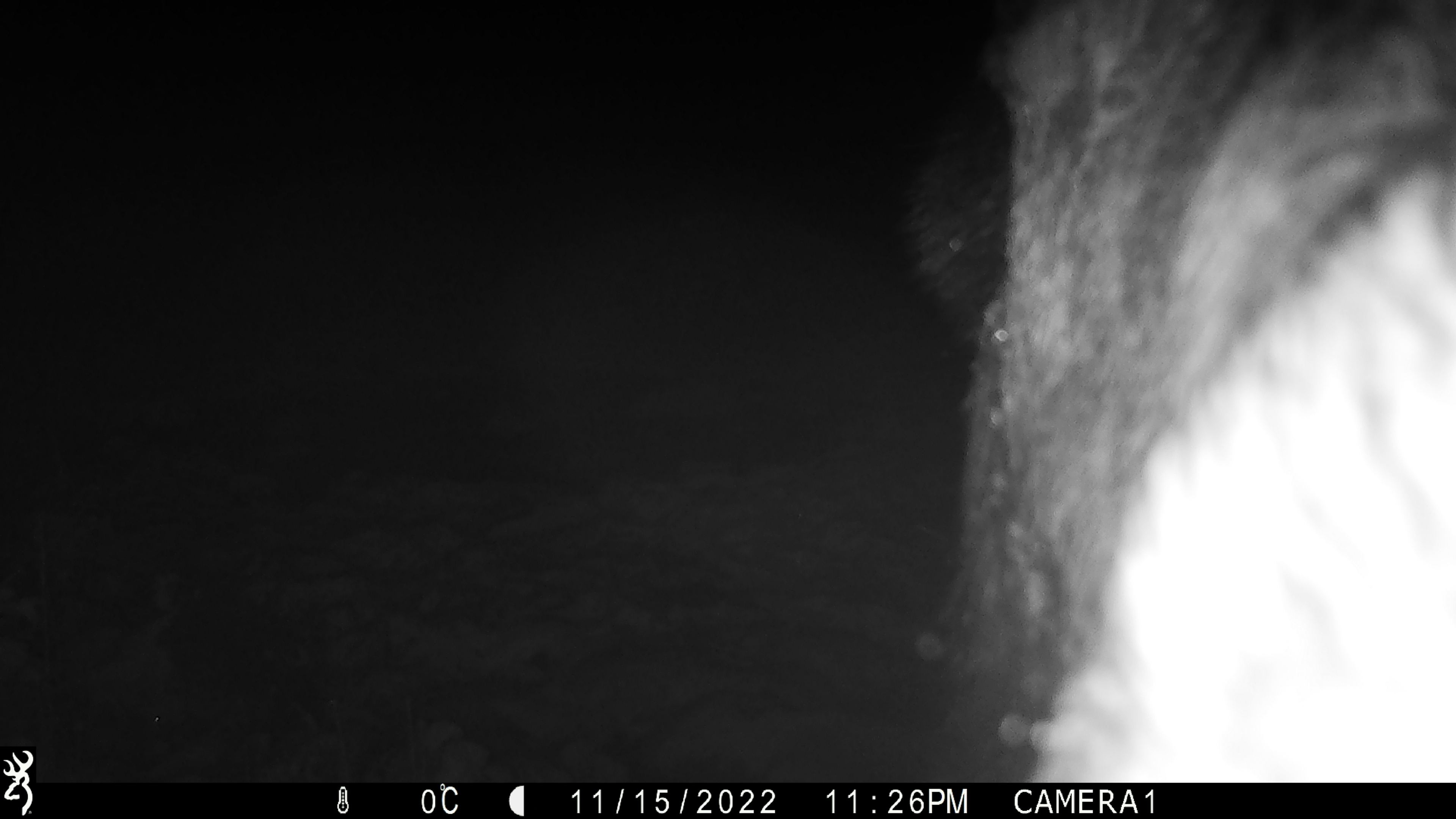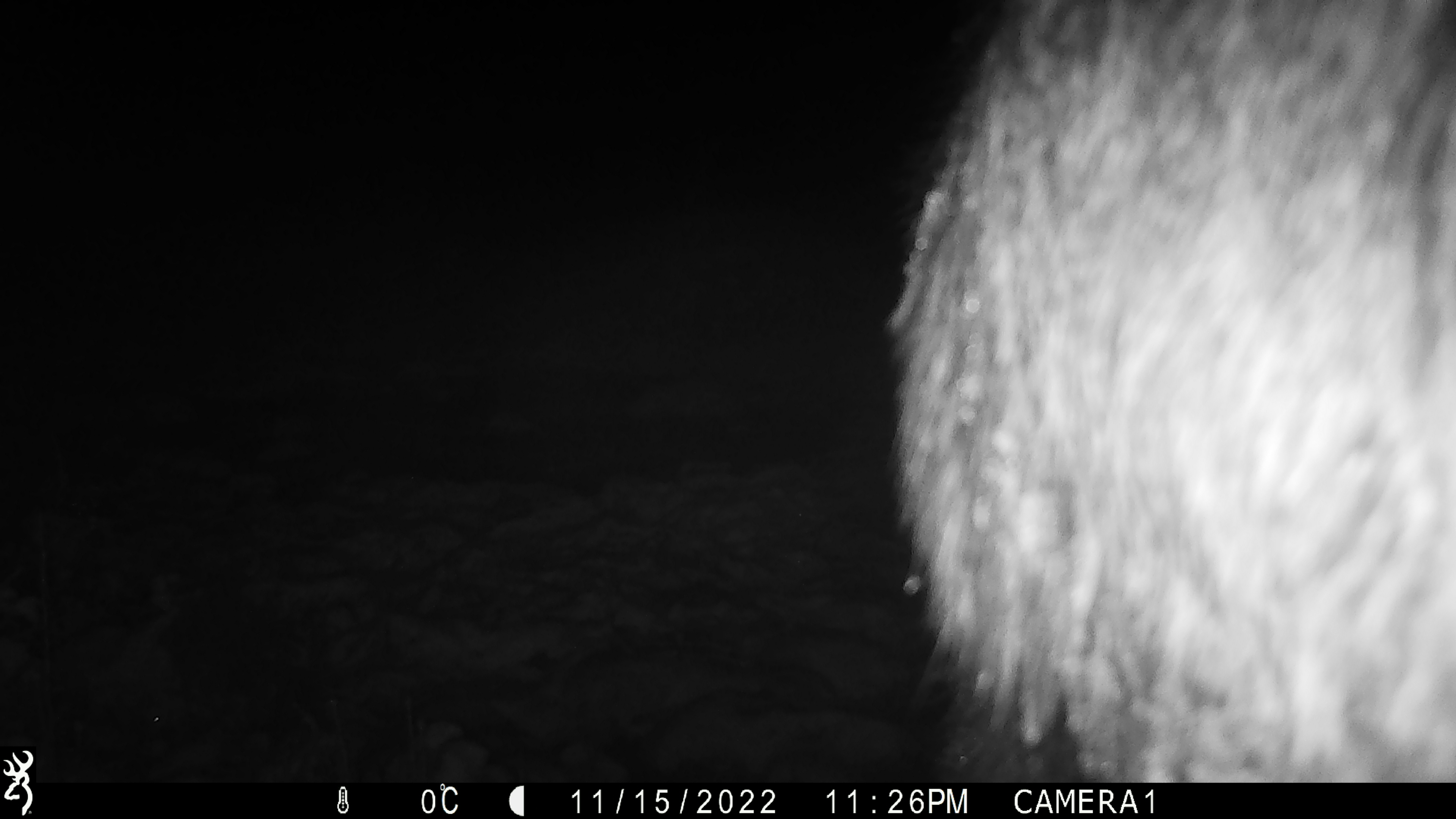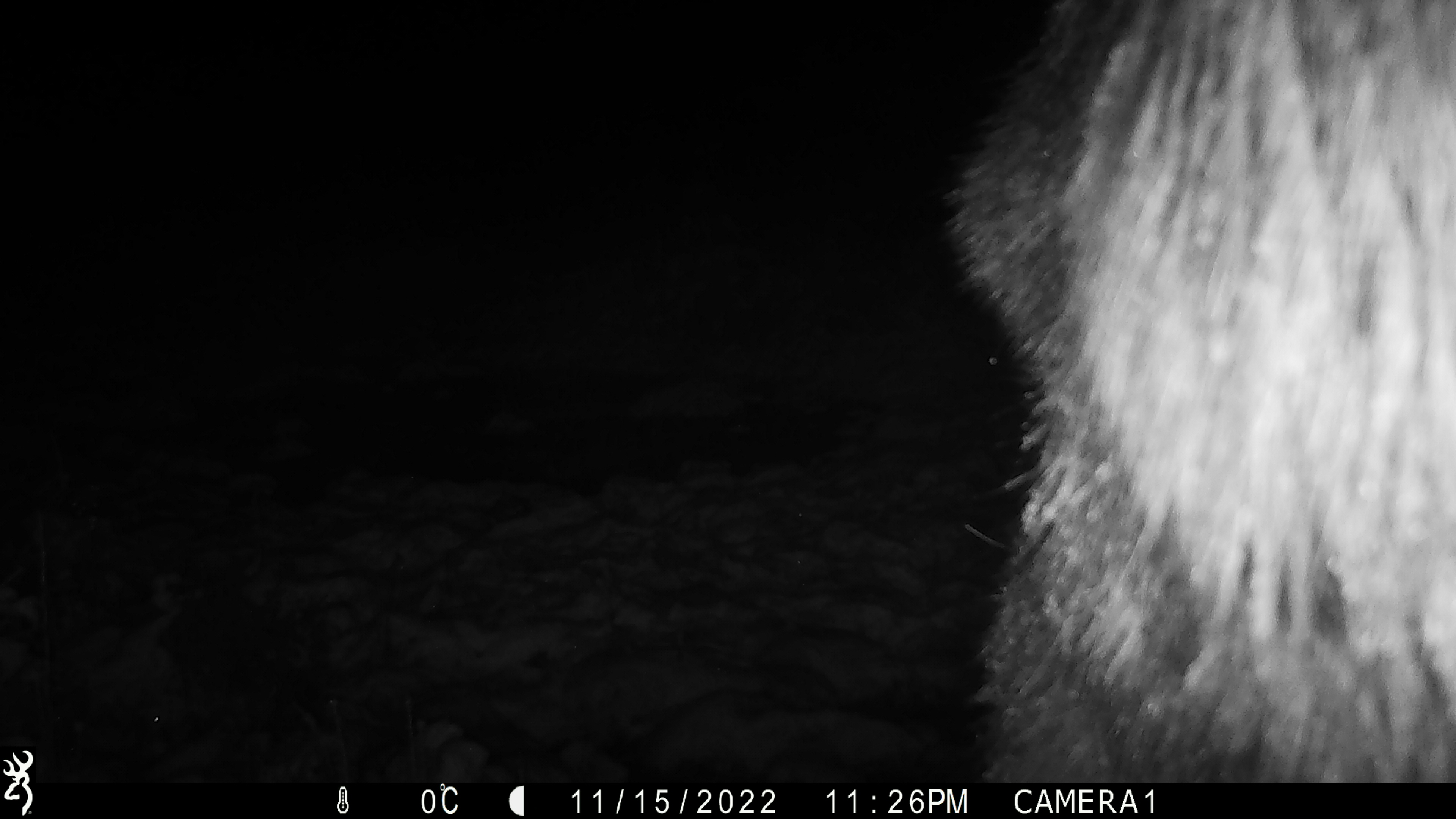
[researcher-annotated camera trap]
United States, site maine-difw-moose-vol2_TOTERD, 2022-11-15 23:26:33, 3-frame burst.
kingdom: Animalia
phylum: Chordata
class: Mammalia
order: Artiodactyla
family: Cervidae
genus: Alces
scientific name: Alces alces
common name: moose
Moose (Alces alces).